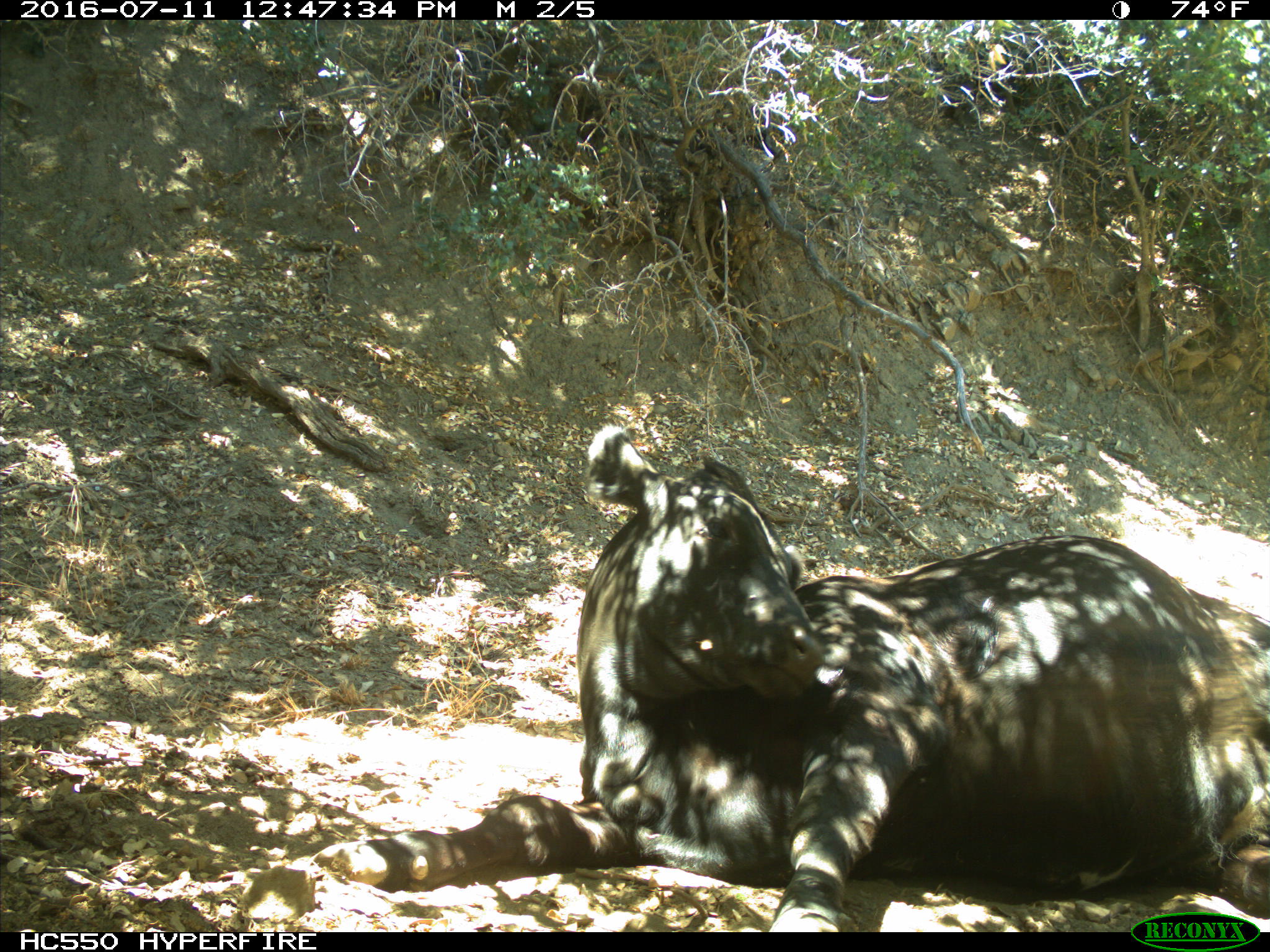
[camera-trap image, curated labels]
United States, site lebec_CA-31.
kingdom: Animalia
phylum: Chordata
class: Mammalia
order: Artiodactyla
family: Bovidae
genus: Bos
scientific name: Bos taurus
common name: domestic cow